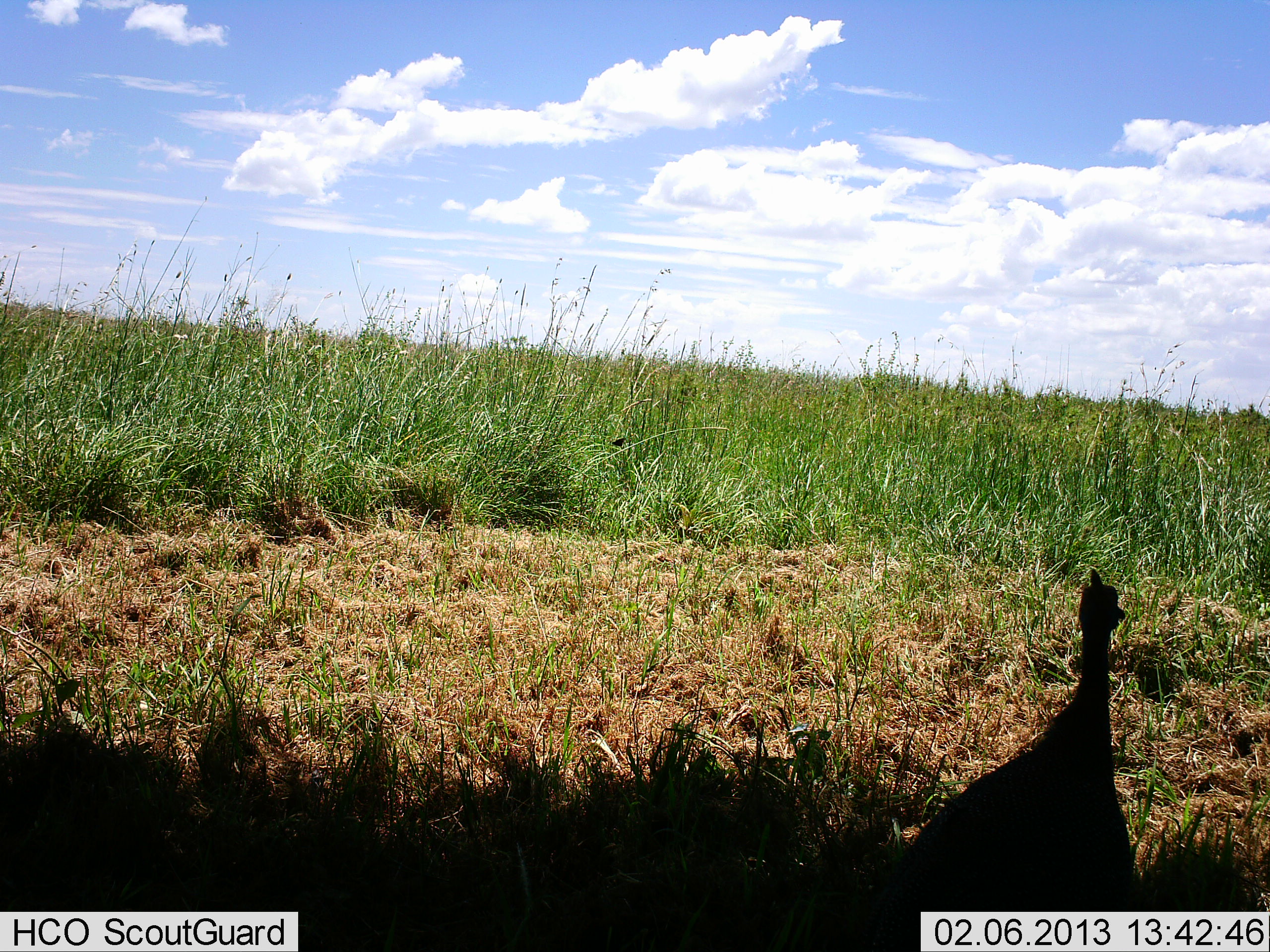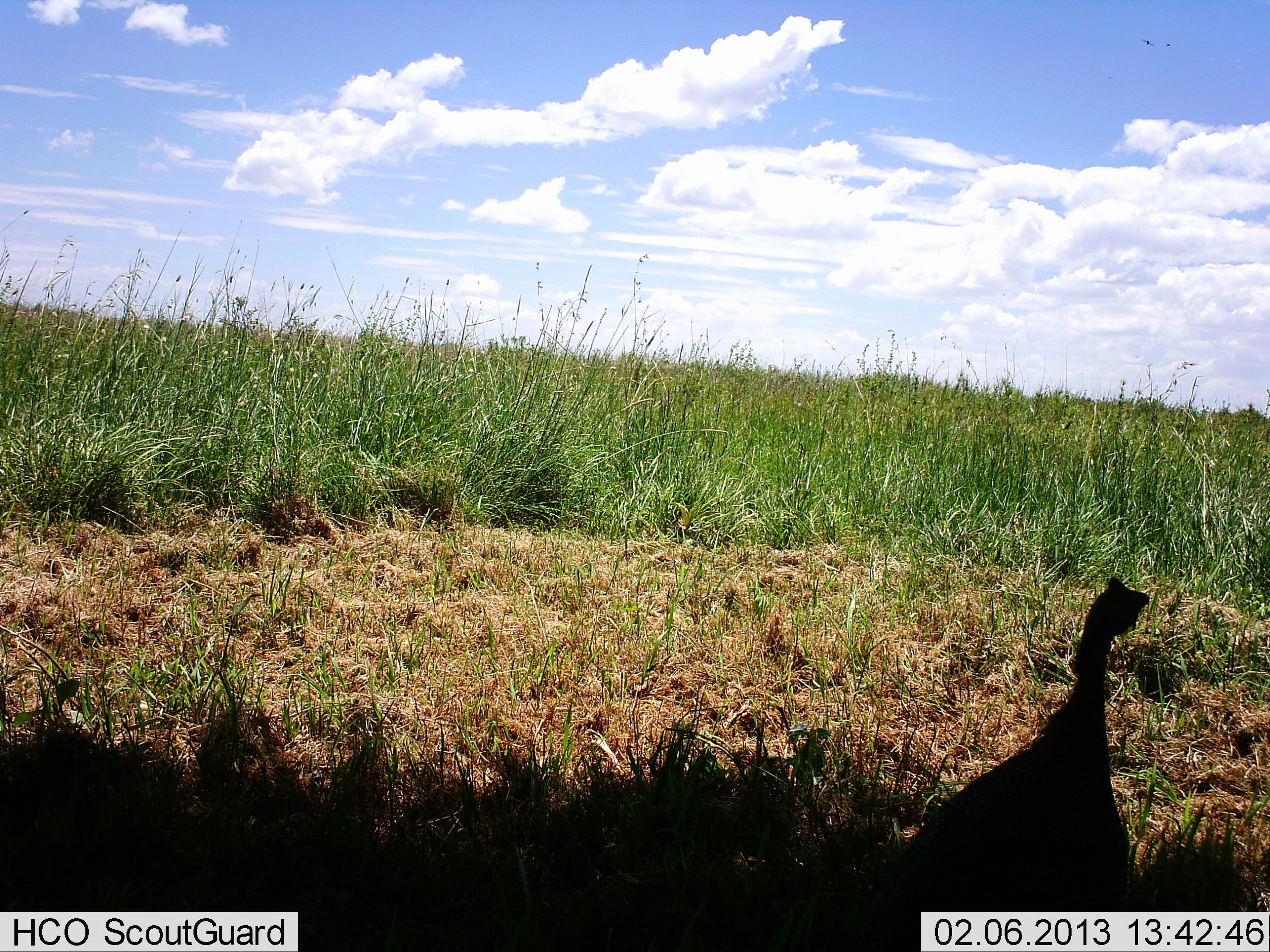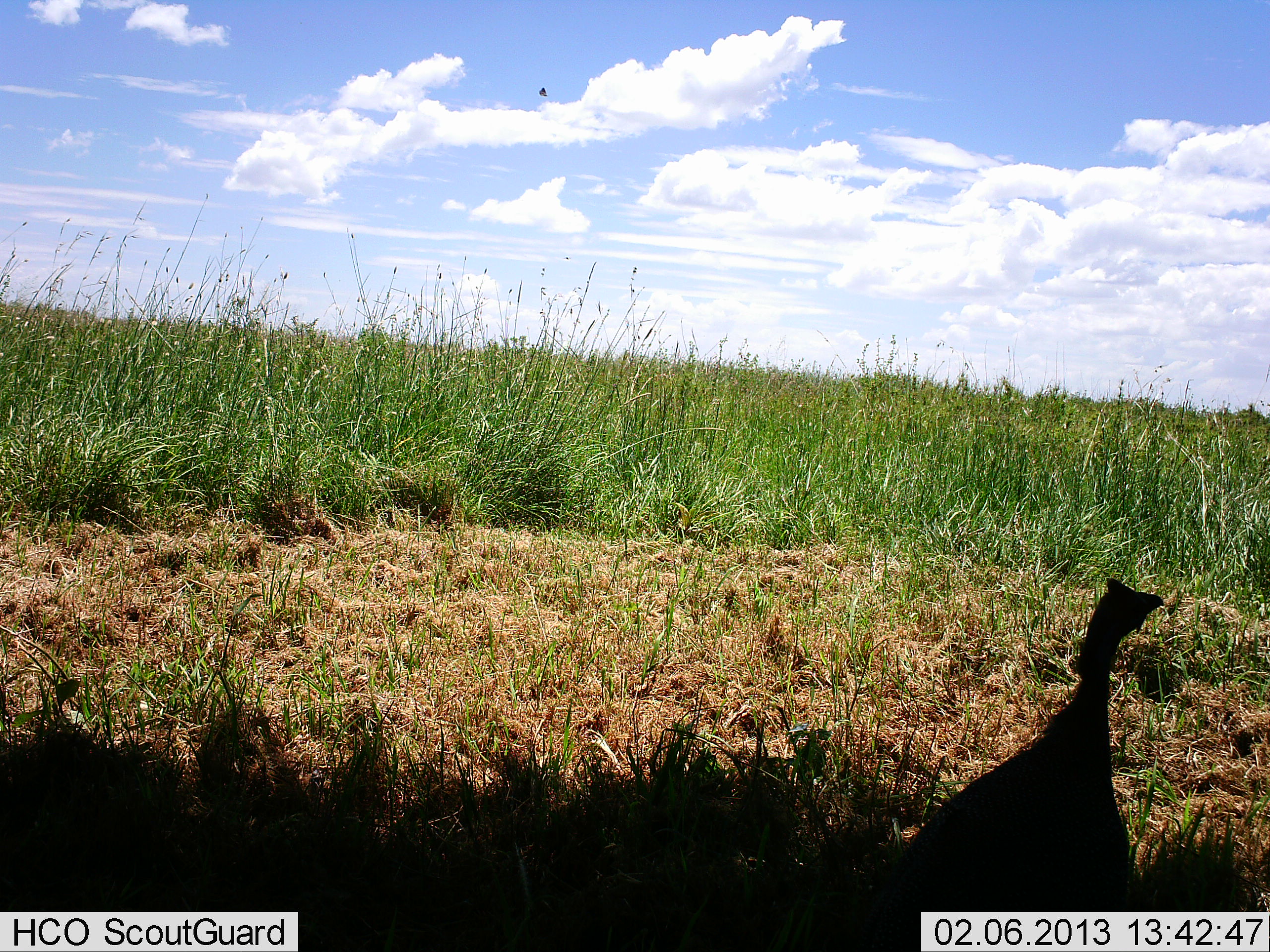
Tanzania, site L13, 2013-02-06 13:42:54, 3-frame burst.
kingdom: Animalia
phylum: Chordata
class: Aves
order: Galliformes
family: Numididae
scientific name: Numididae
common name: guinea fowl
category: guineafowl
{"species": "guineafowl (guinea fowl) (Numididae)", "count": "1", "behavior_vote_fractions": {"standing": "86%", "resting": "3%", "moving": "10%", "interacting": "0%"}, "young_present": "0%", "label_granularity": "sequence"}